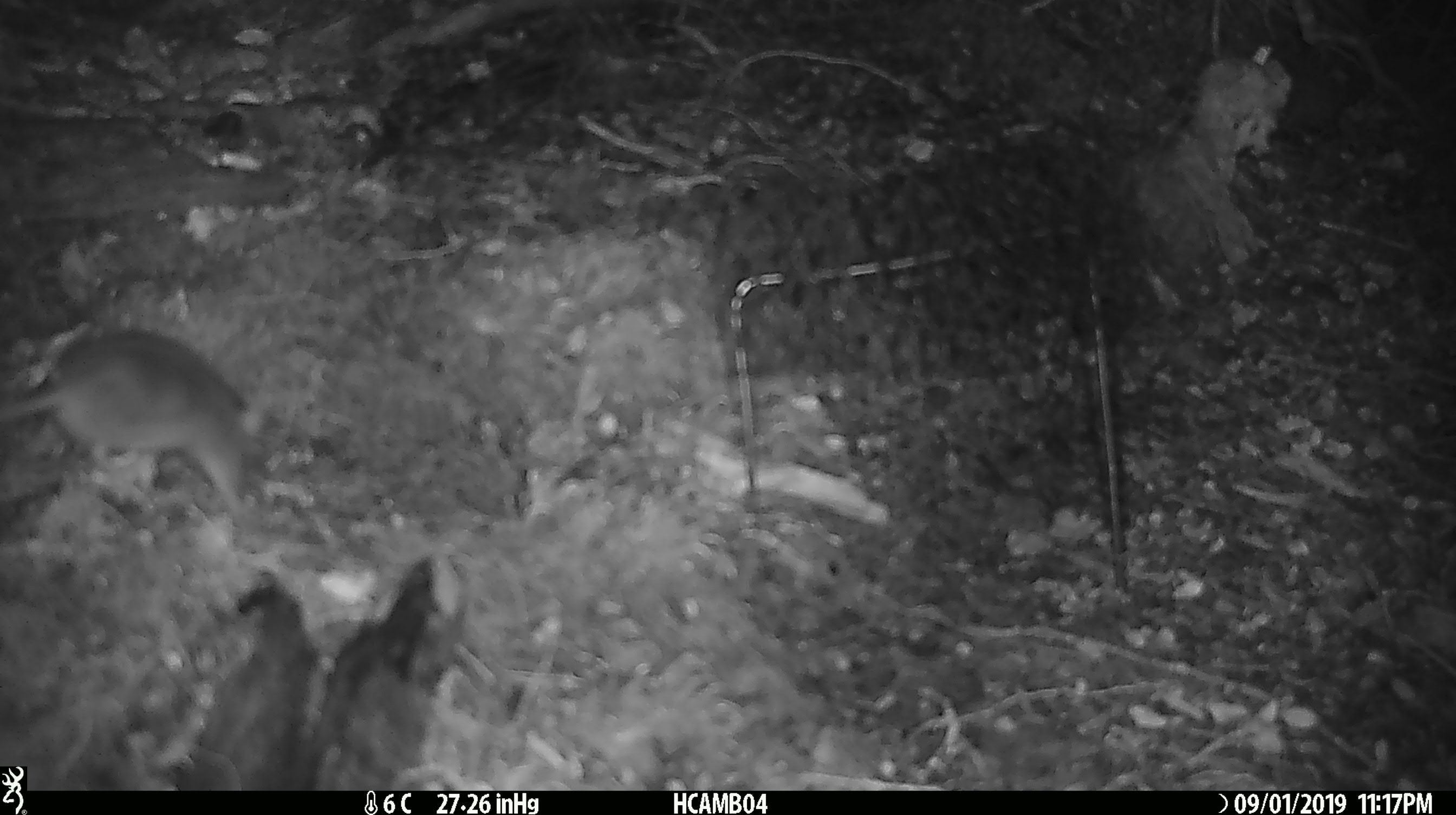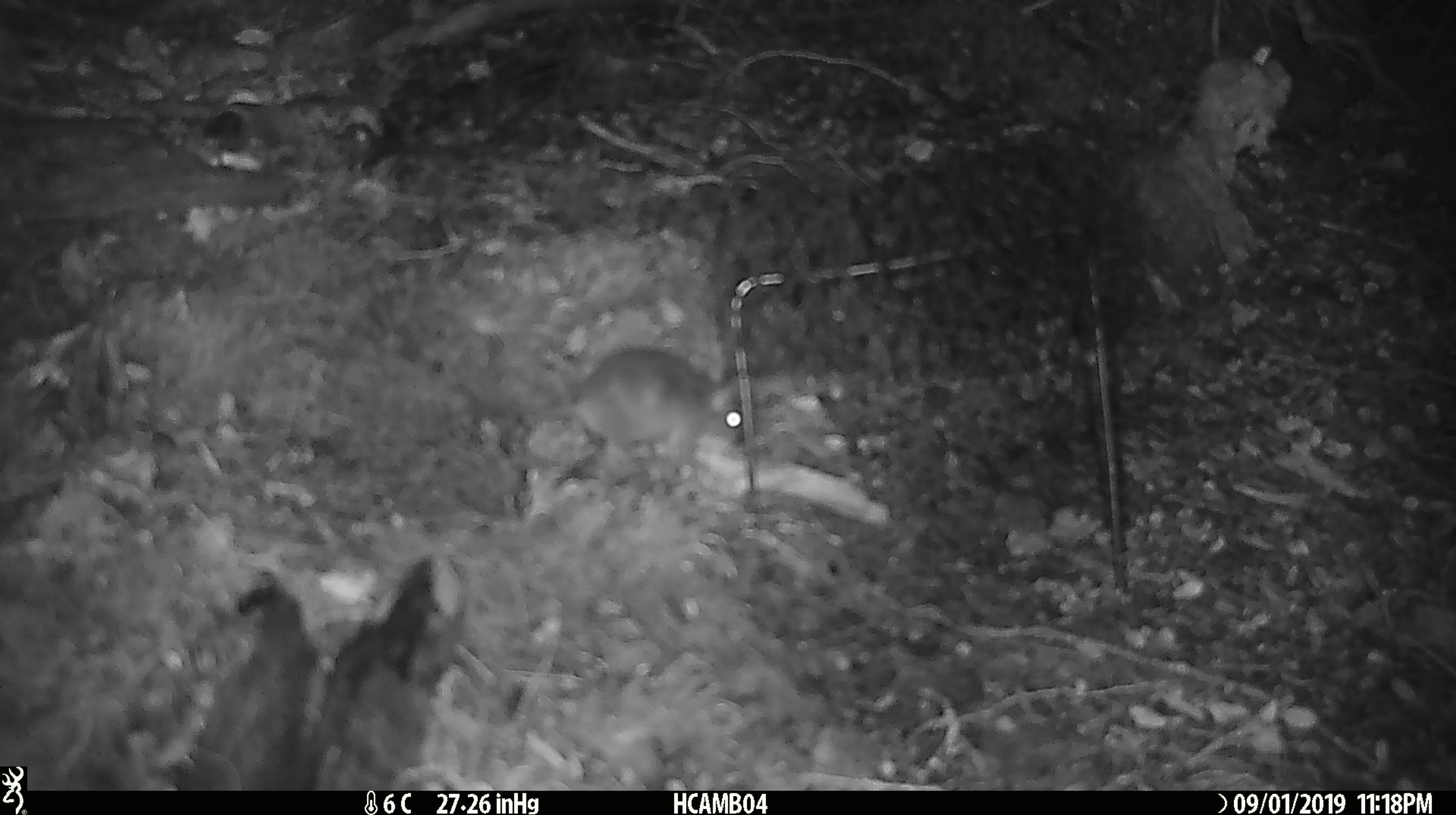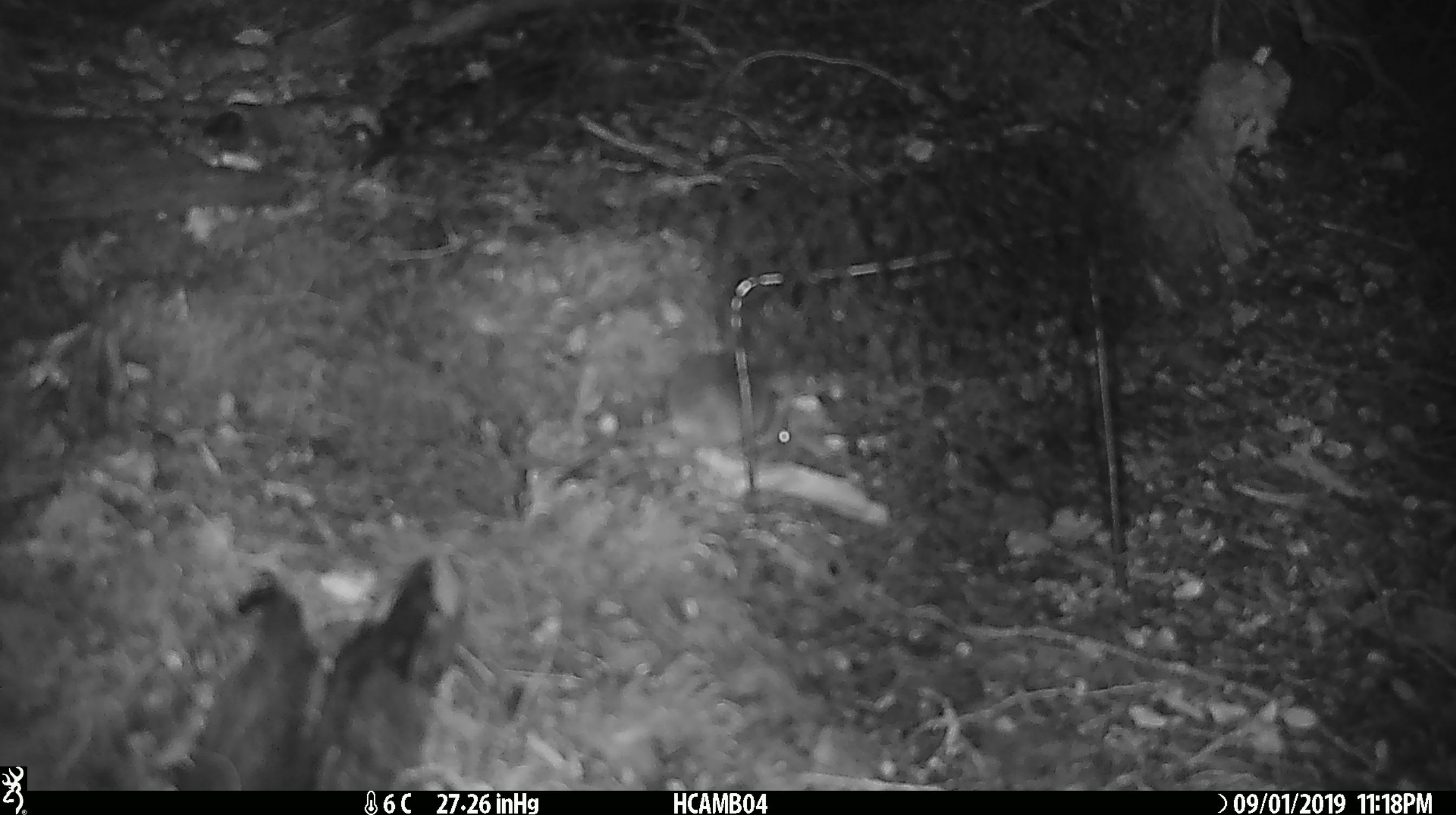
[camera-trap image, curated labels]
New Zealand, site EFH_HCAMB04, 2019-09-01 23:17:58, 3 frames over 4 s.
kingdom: Animalia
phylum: Chordata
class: Mammalia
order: Rodentia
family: Muridae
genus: Mus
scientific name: Mus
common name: mouse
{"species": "mouse (Mus)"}